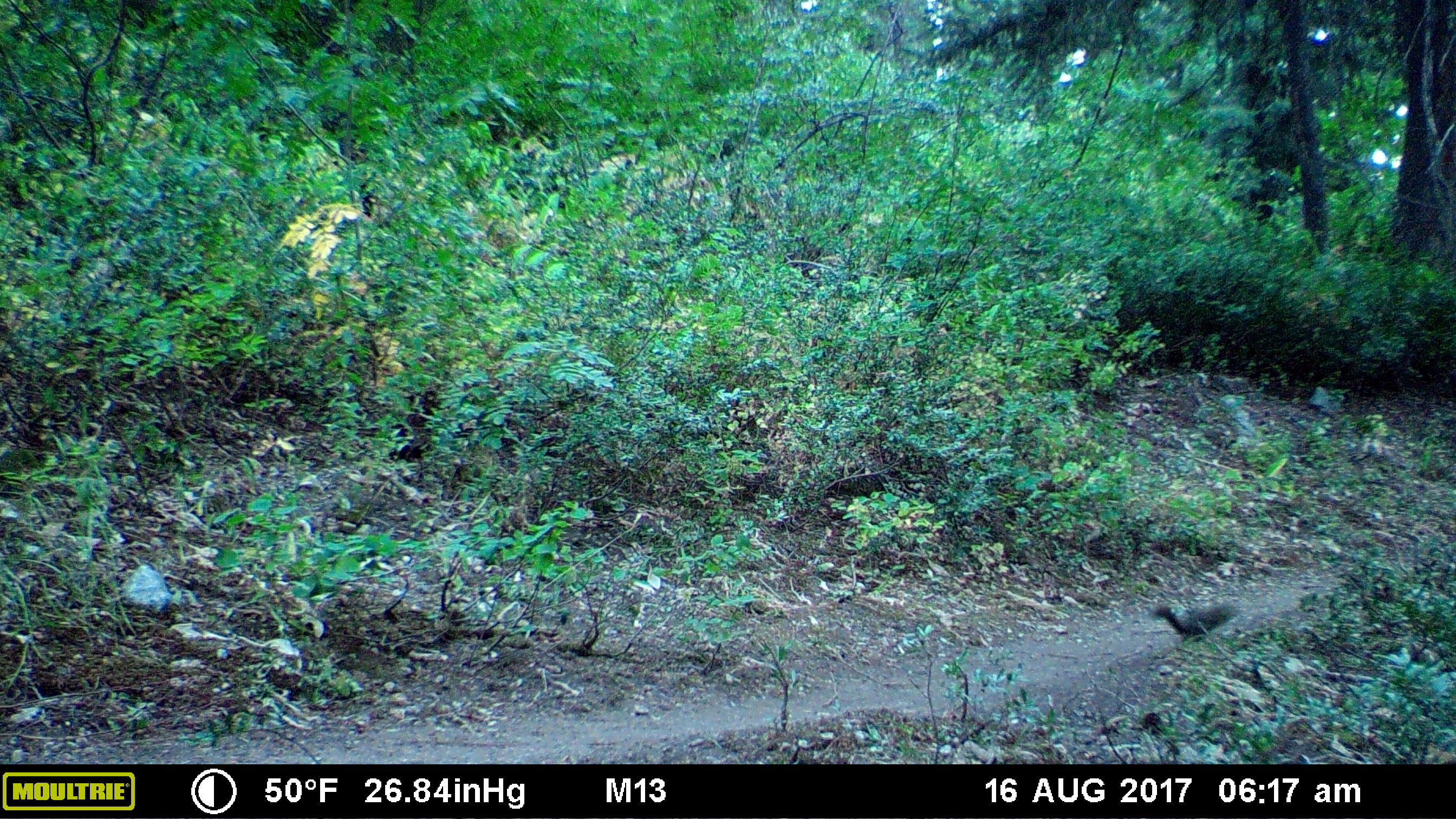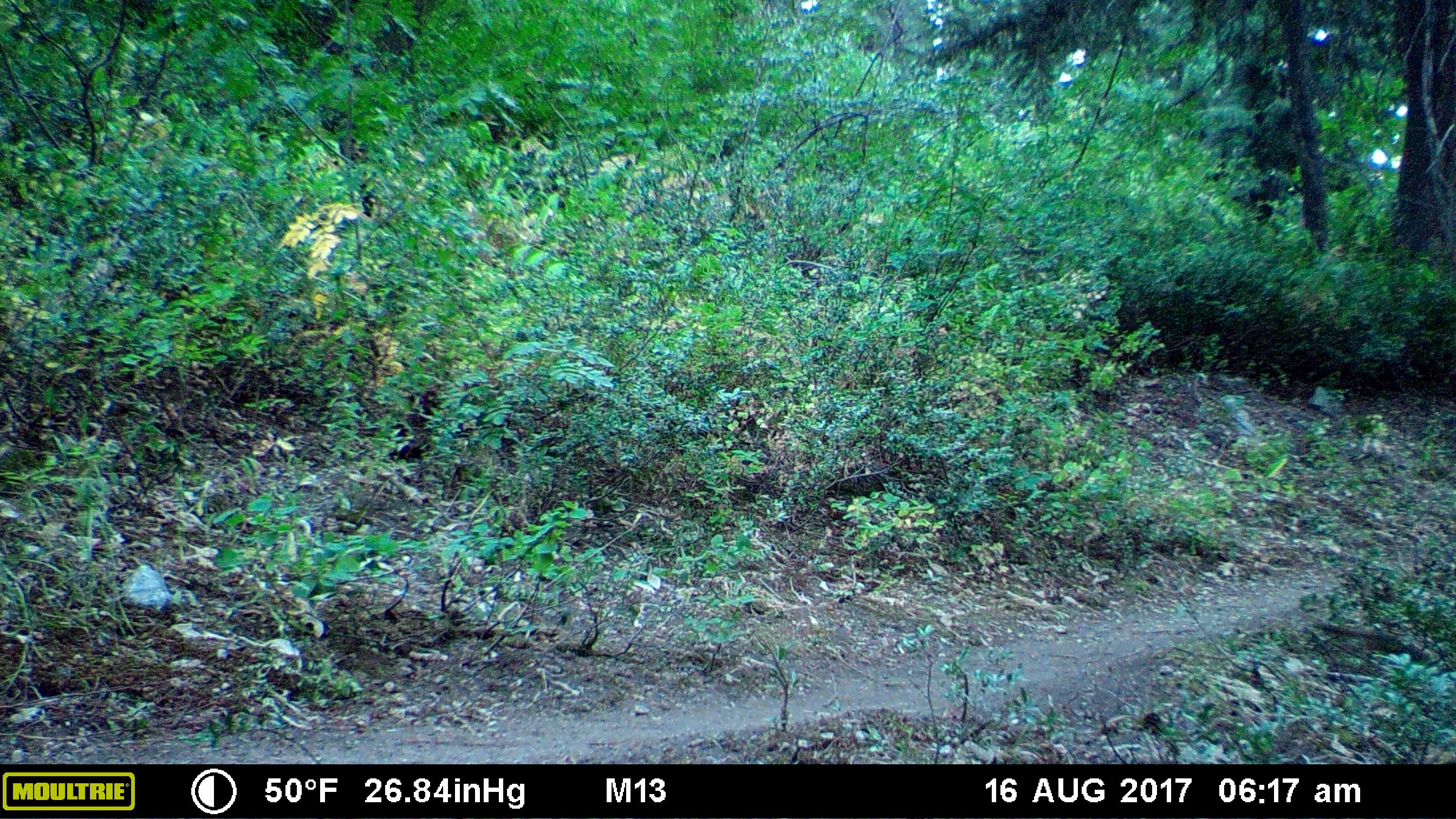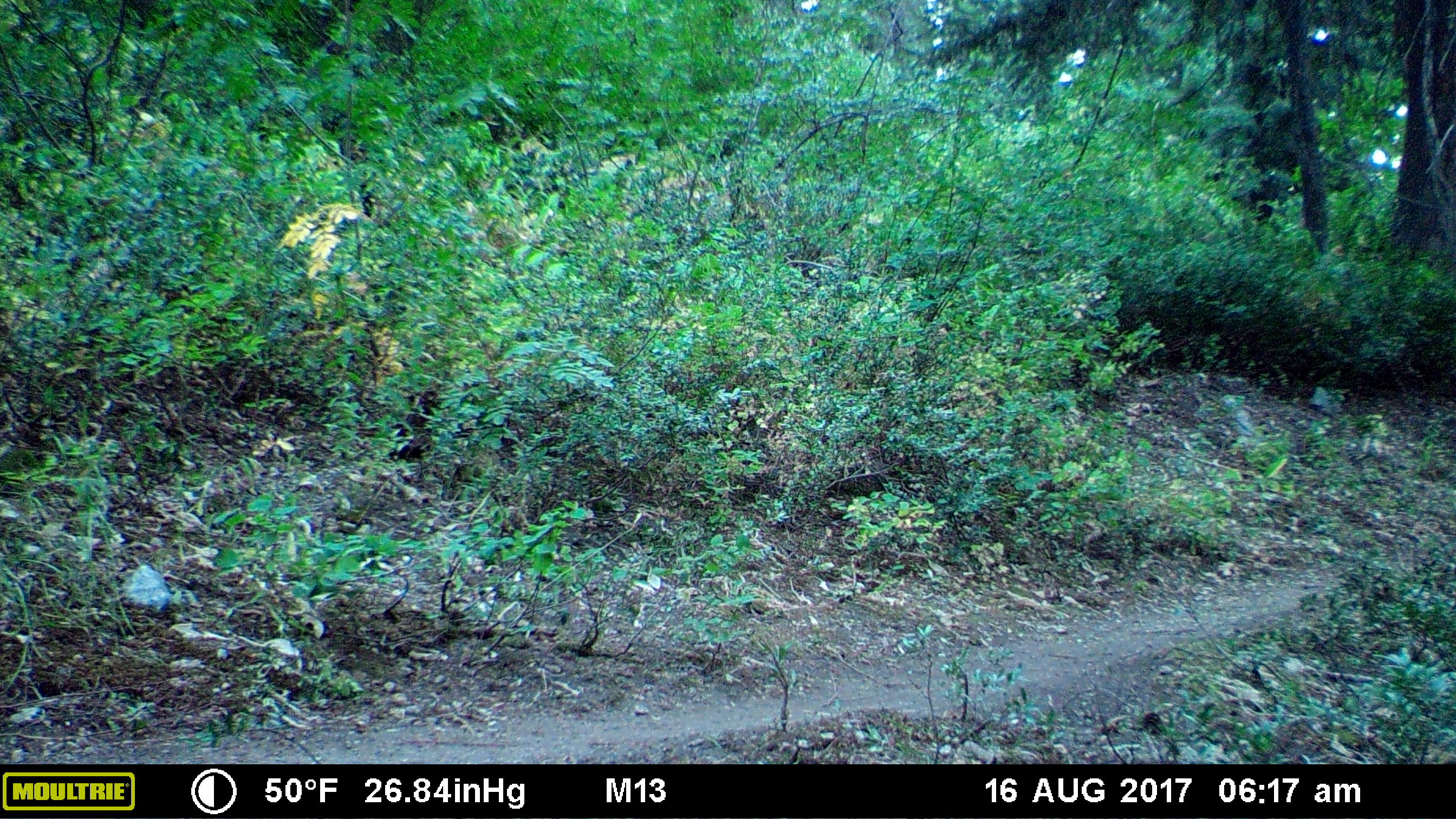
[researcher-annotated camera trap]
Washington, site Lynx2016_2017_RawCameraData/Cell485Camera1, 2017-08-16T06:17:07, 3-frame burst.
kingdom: Animalia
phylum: Chordata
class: Mammalia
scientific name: Mammalia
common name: small mammal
Small mammal (Mammalia). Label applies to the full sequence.